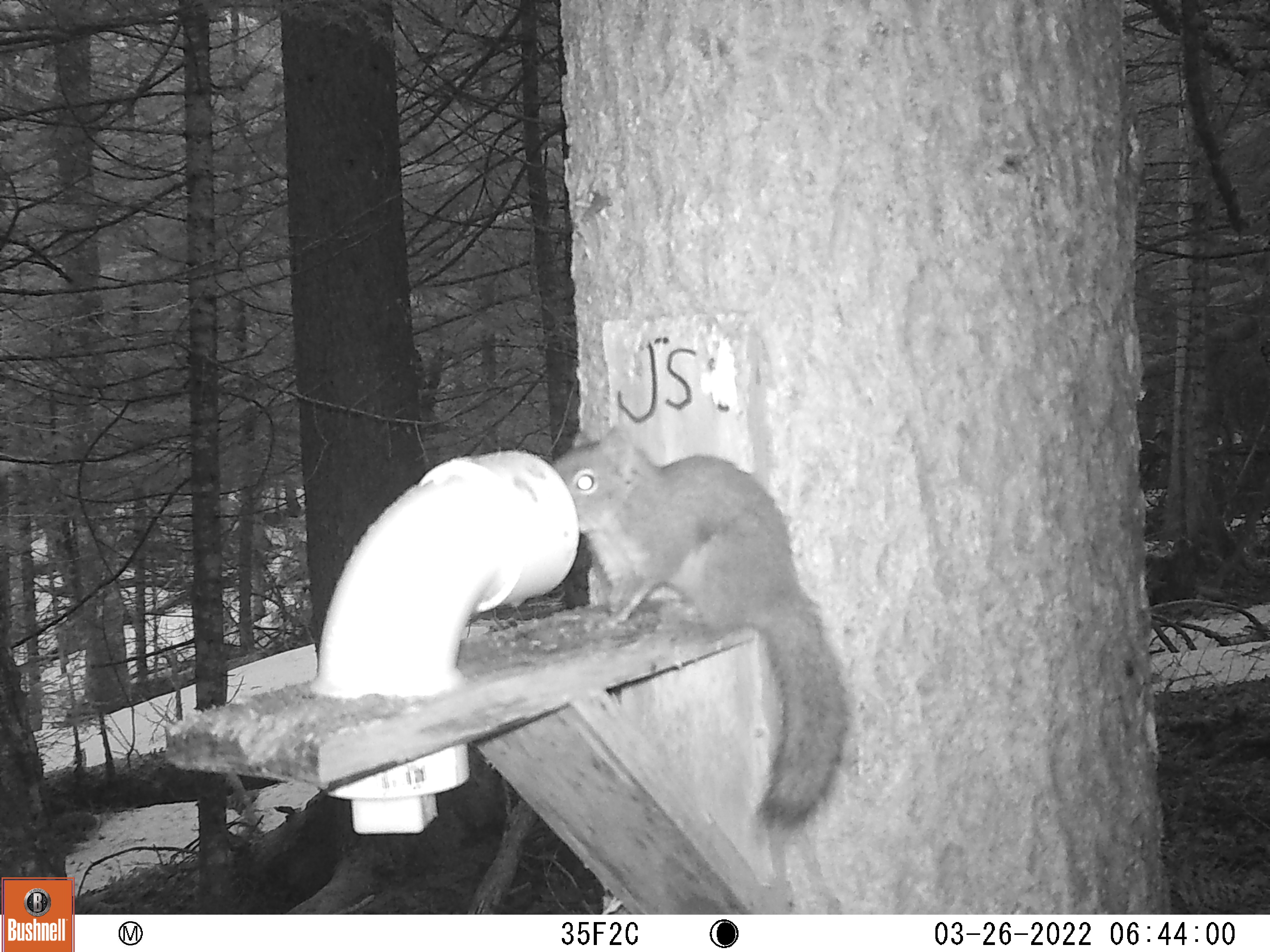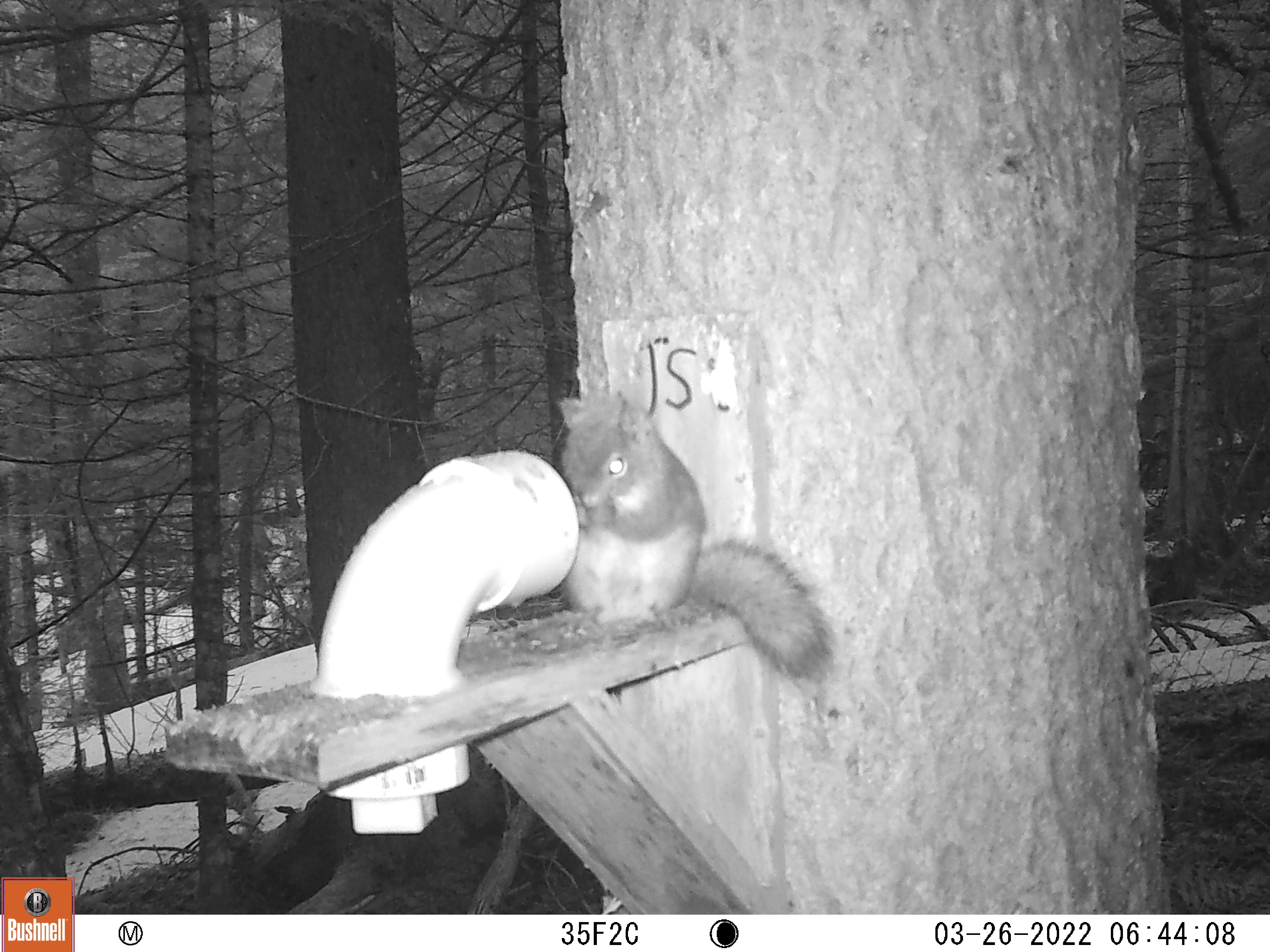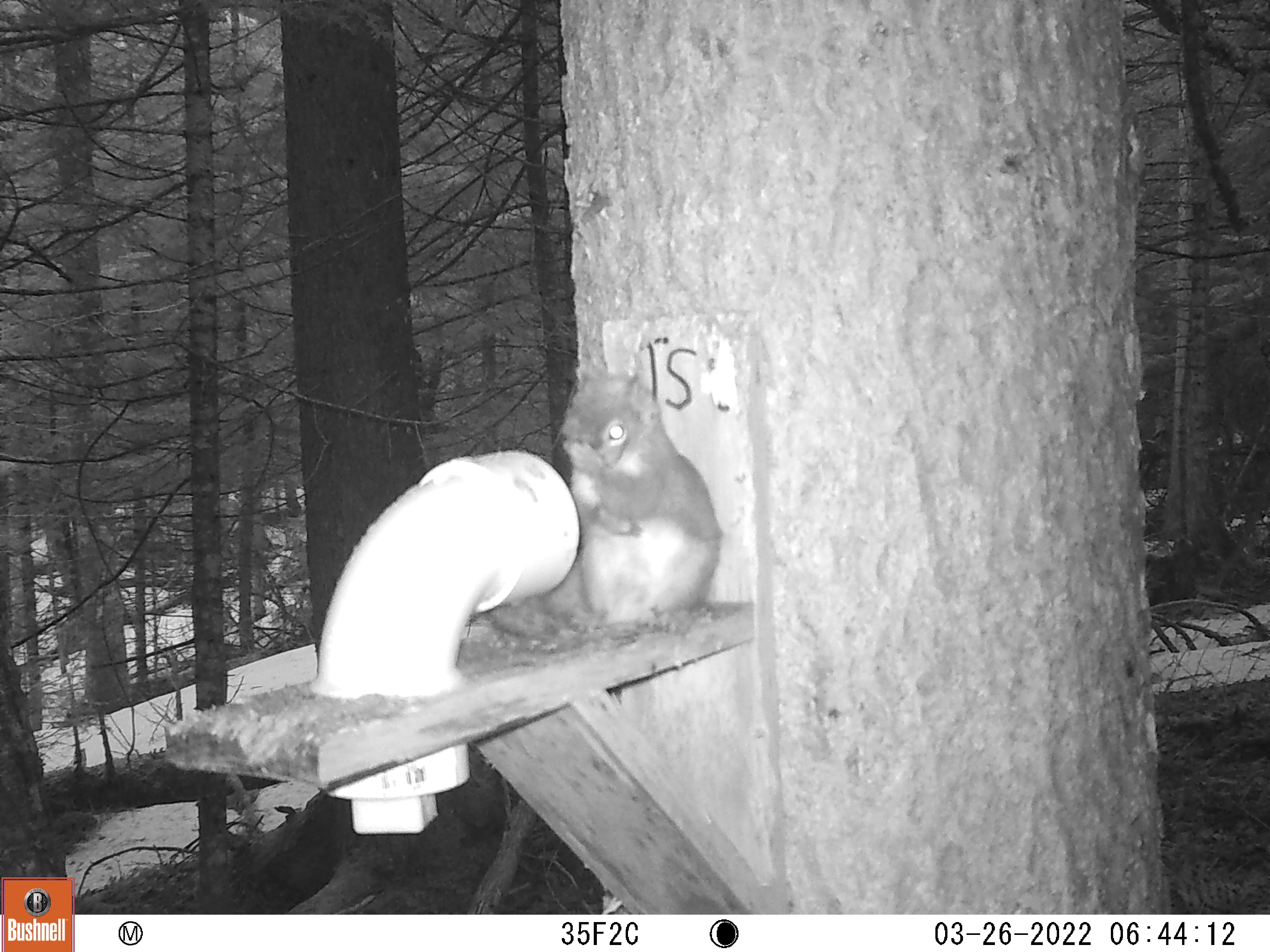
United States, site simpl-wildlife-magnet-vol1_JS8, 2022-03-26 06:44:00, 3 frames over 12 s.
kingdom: Animalia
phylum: Chordata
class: Mammalia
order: Rodentia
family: Sciuridae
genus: Tamiasciurus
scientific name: Tamiasciurus hudsonicus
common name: red squirrel